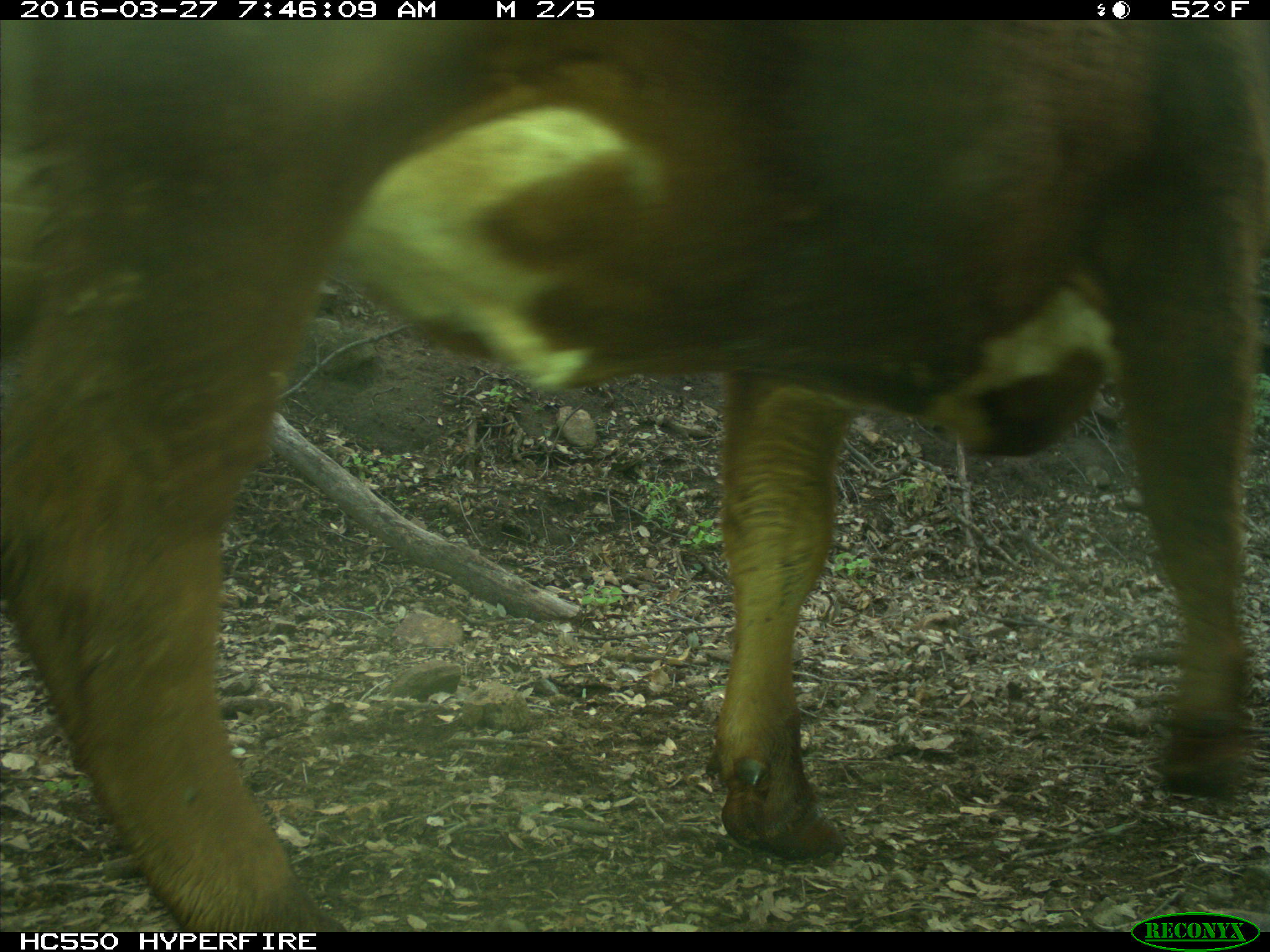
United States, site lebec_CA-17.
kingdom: Animalia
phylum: Chordata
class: Mammalia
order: Artiodactyla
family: Bovidae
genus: Bos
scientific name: Bos taurus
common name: domestic cow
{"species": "Bos taurus (domestic cow)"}